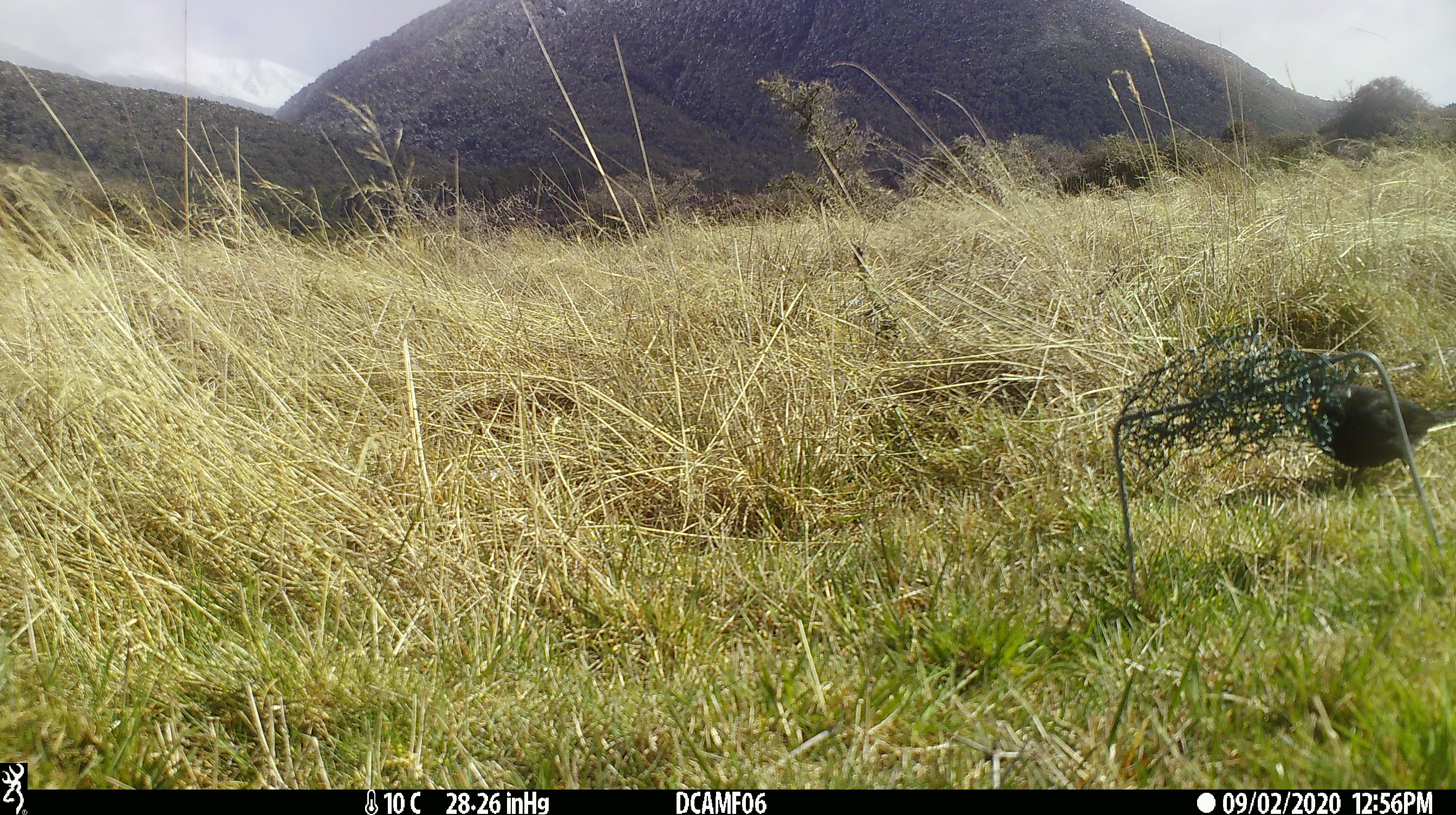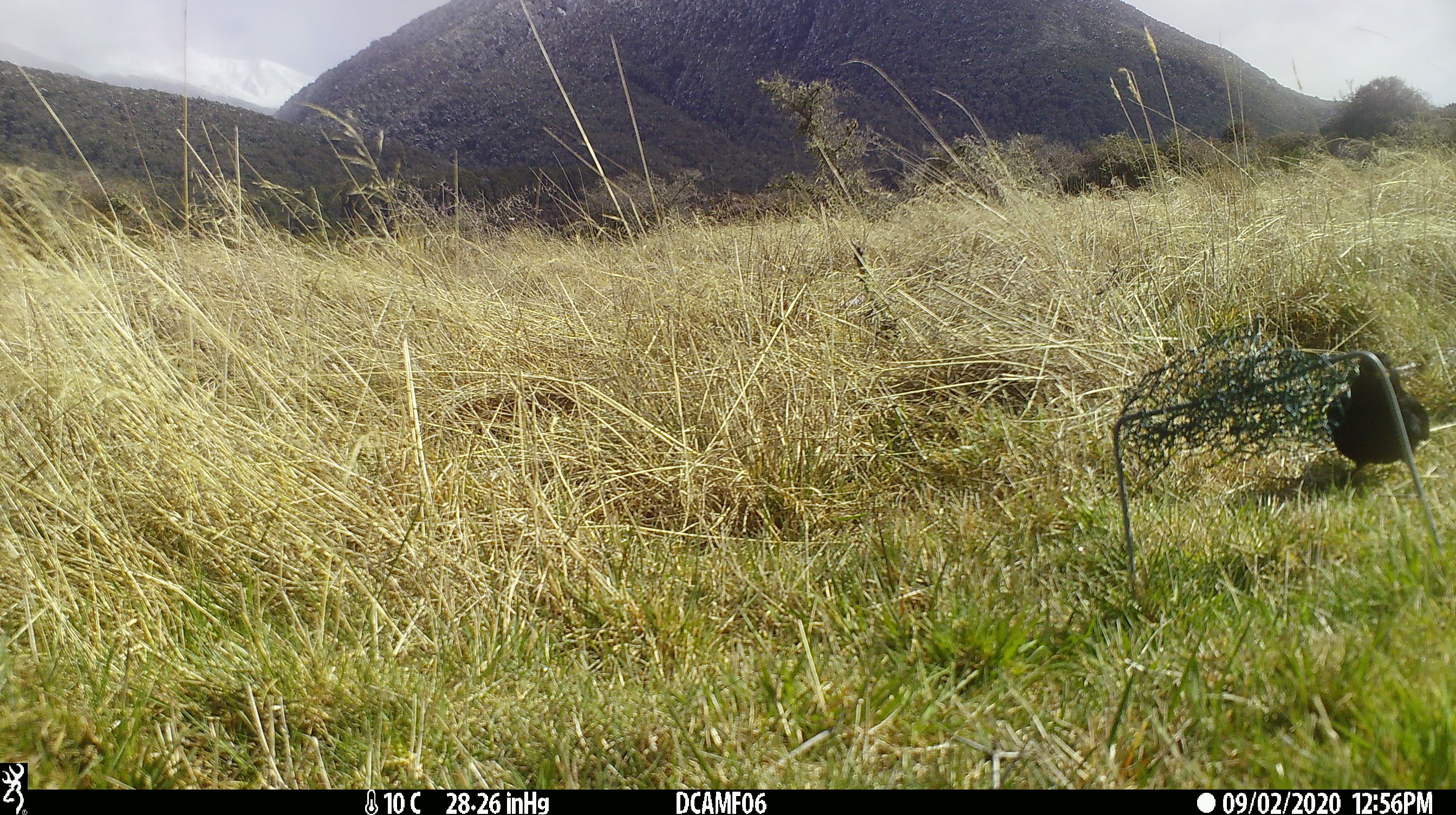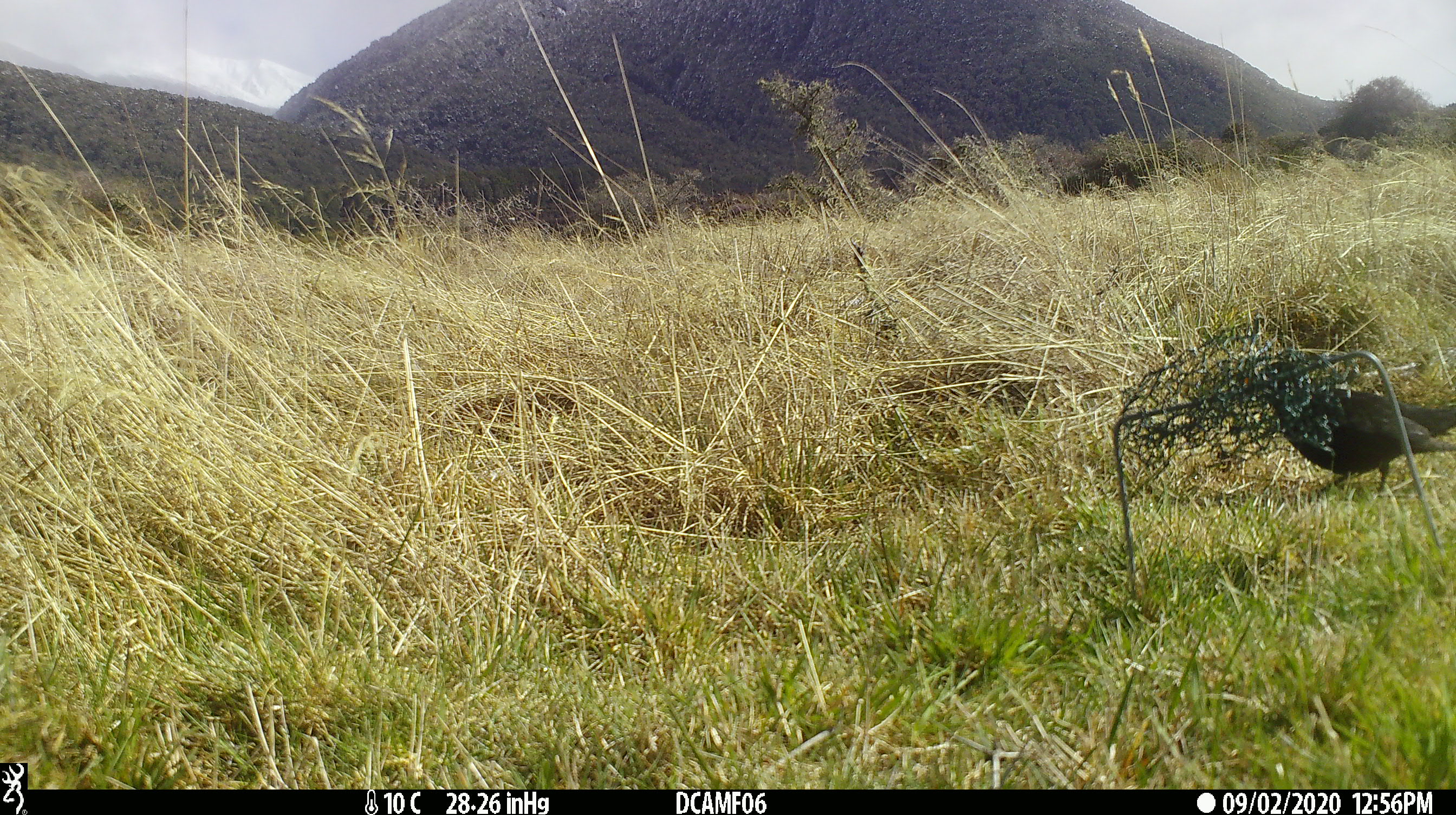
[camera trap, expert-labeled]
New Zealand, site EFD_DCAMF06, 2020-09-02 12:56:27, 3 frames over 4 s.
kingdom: Animalia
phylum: Chordata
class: Aves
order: Passeriformes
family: Turdidae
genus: Turdus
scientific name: Turdus merula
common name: eurasian blackbird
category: blackbird